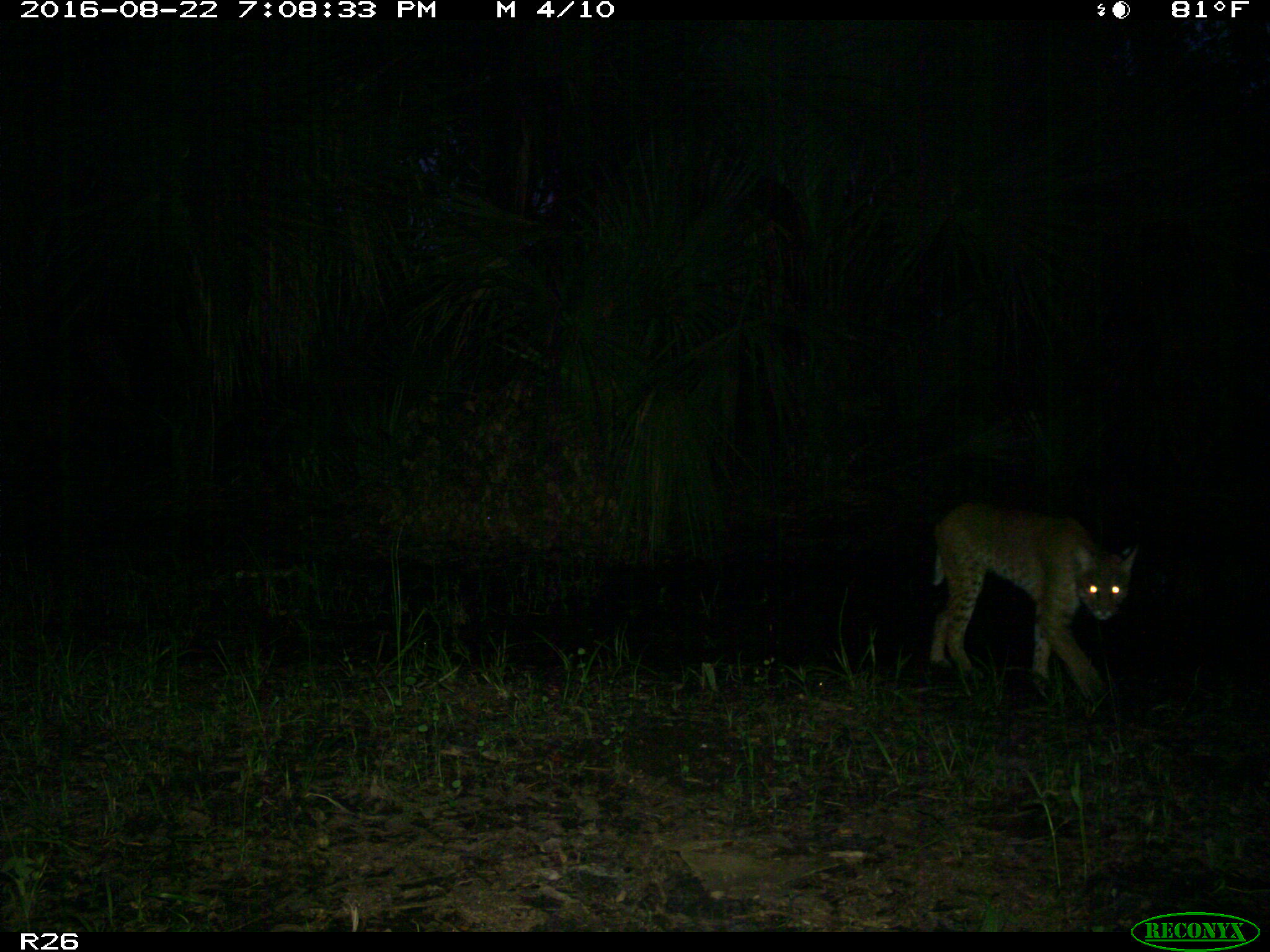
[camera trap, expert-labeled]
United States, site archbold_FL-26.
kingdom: Animalia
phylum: Chordata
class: Mammalia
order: Carnivora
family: Felidae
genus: Lynx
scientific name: Lynx rufus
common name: bobcat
Lynx rufus (bobcat).